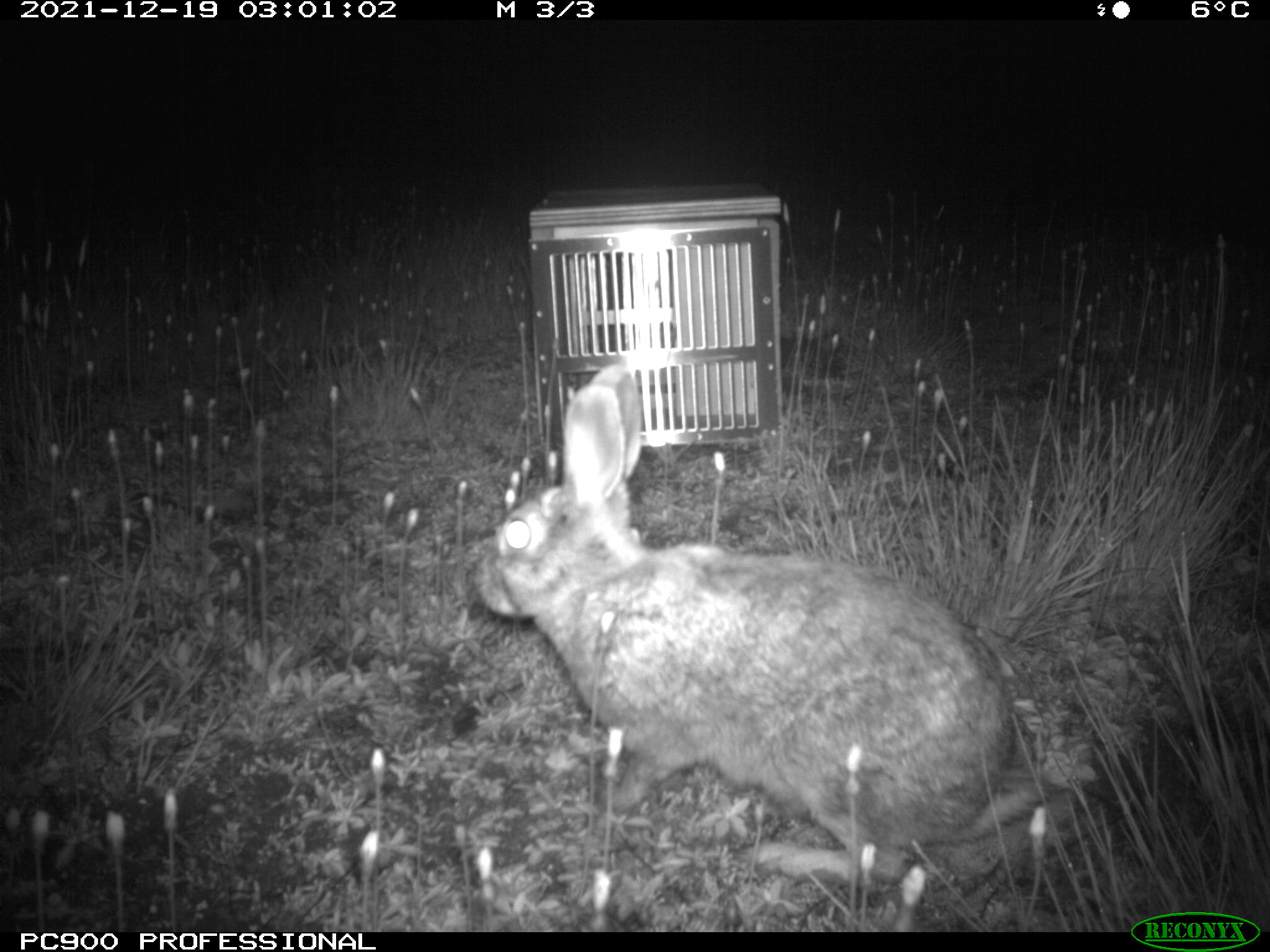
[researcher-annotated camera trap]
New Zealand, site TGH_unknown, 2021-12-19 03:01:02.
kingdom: Animalia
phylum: Chordata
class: Mammalia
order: Lagomorpha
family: Leporidae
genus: Oryctolagus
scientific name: Oryctolagus cuniculus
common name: european rabbit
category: rabbit